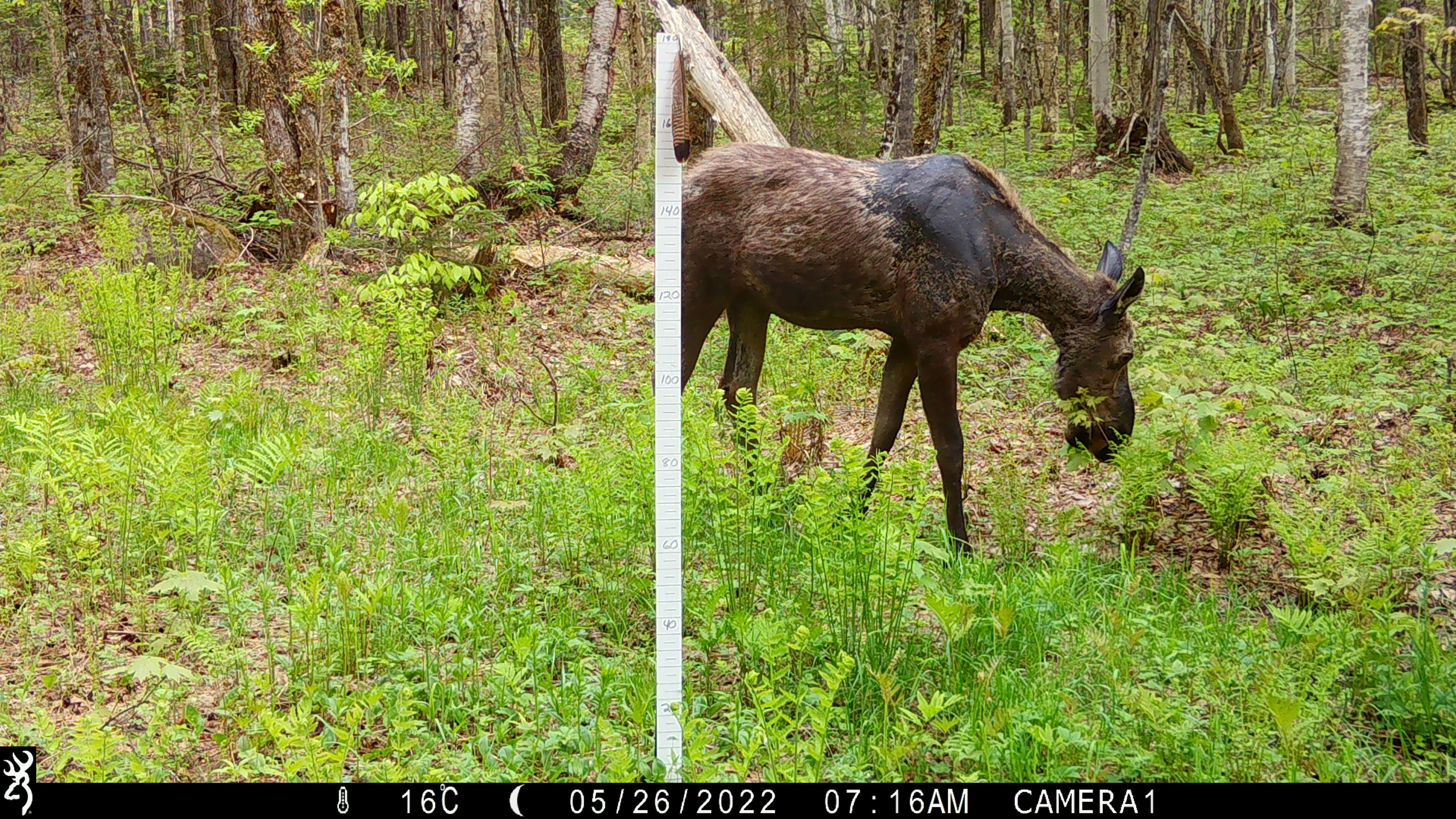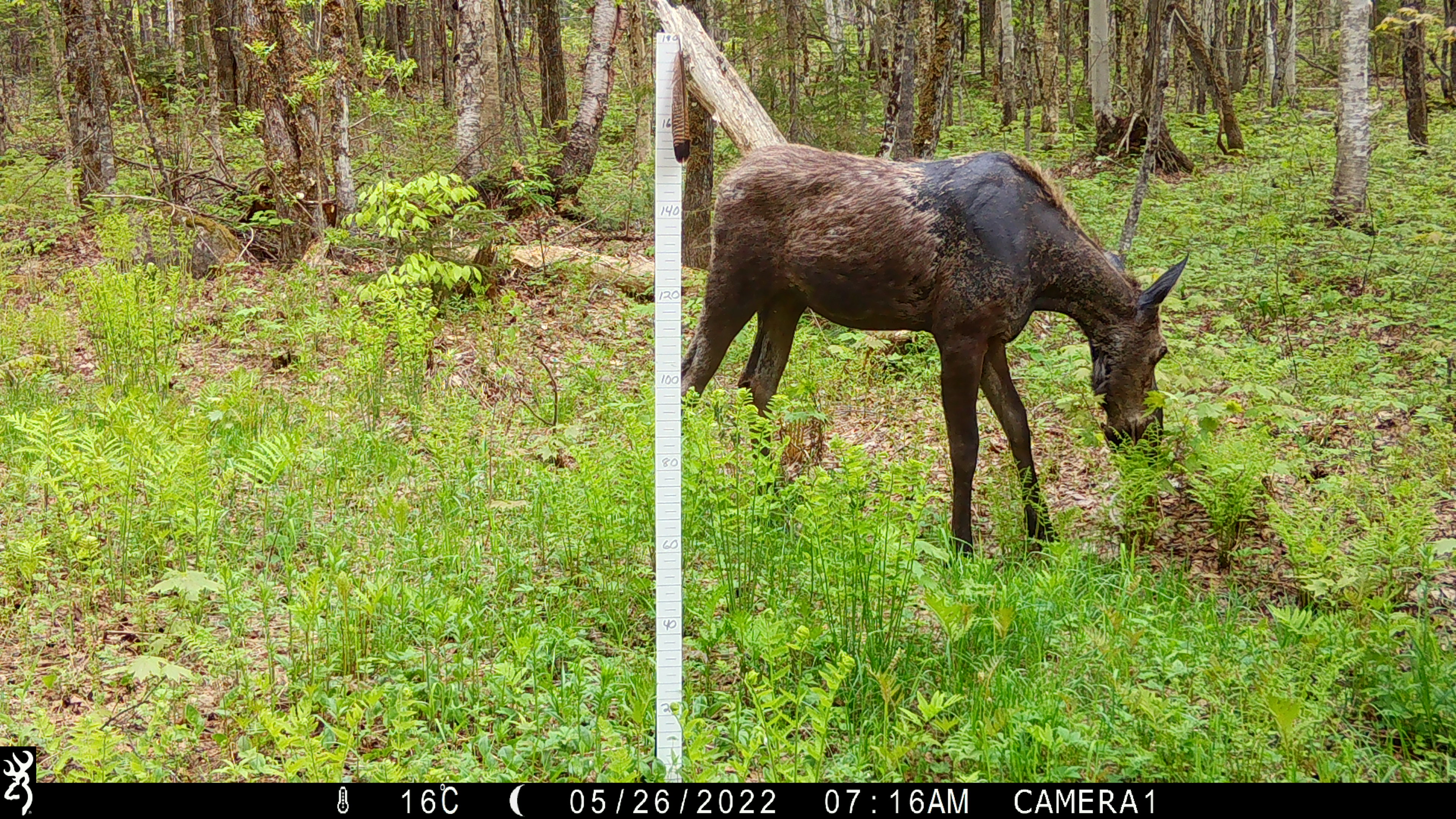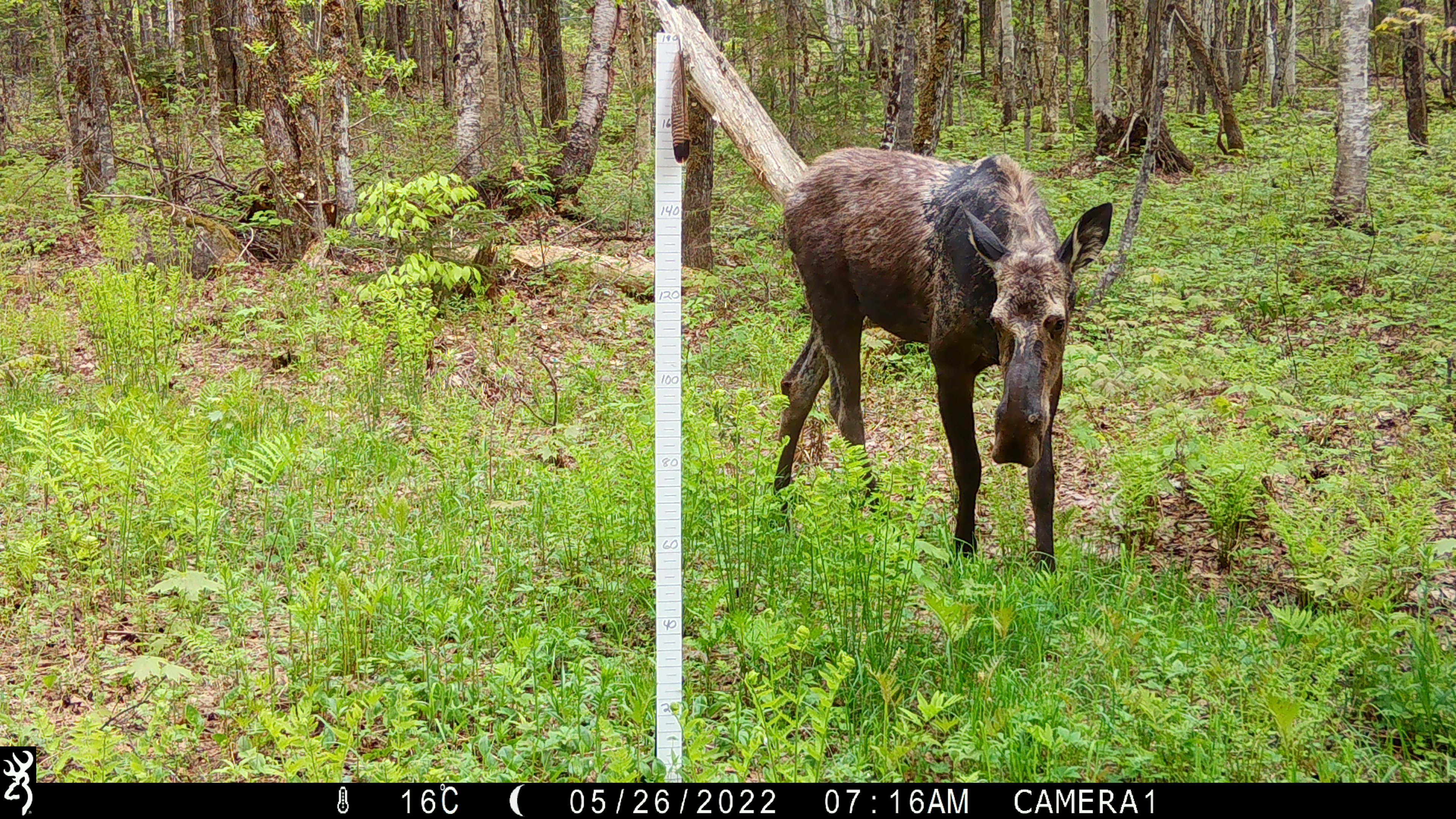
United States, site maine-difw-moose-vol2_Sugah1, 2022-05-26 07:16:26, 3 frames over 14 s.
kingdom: Animalia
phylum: Chordata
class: Mammalia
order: Artiodactyla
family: Cervidae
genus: Alces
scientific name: Alces alces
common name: moose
Moose (Alces alces).